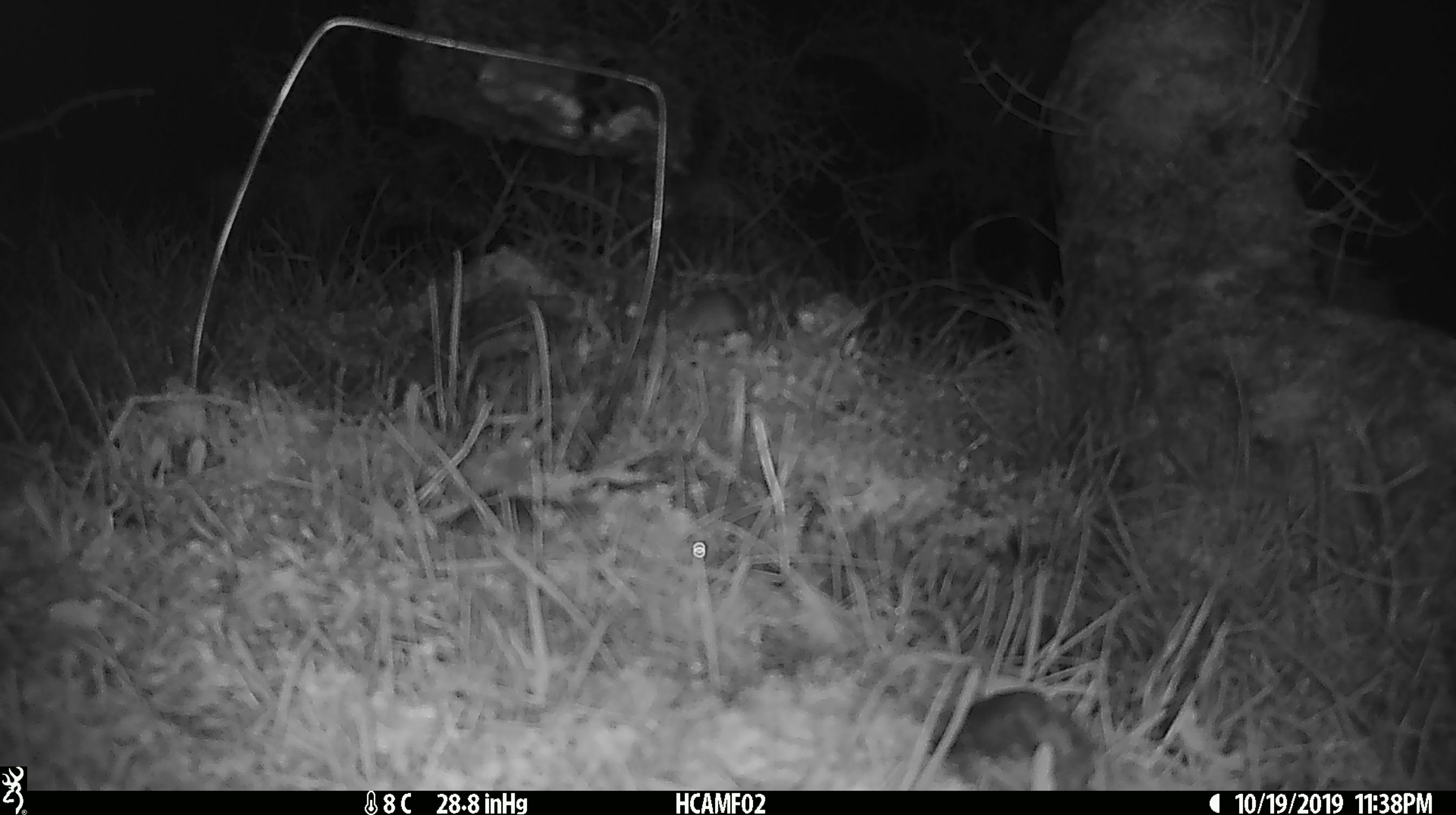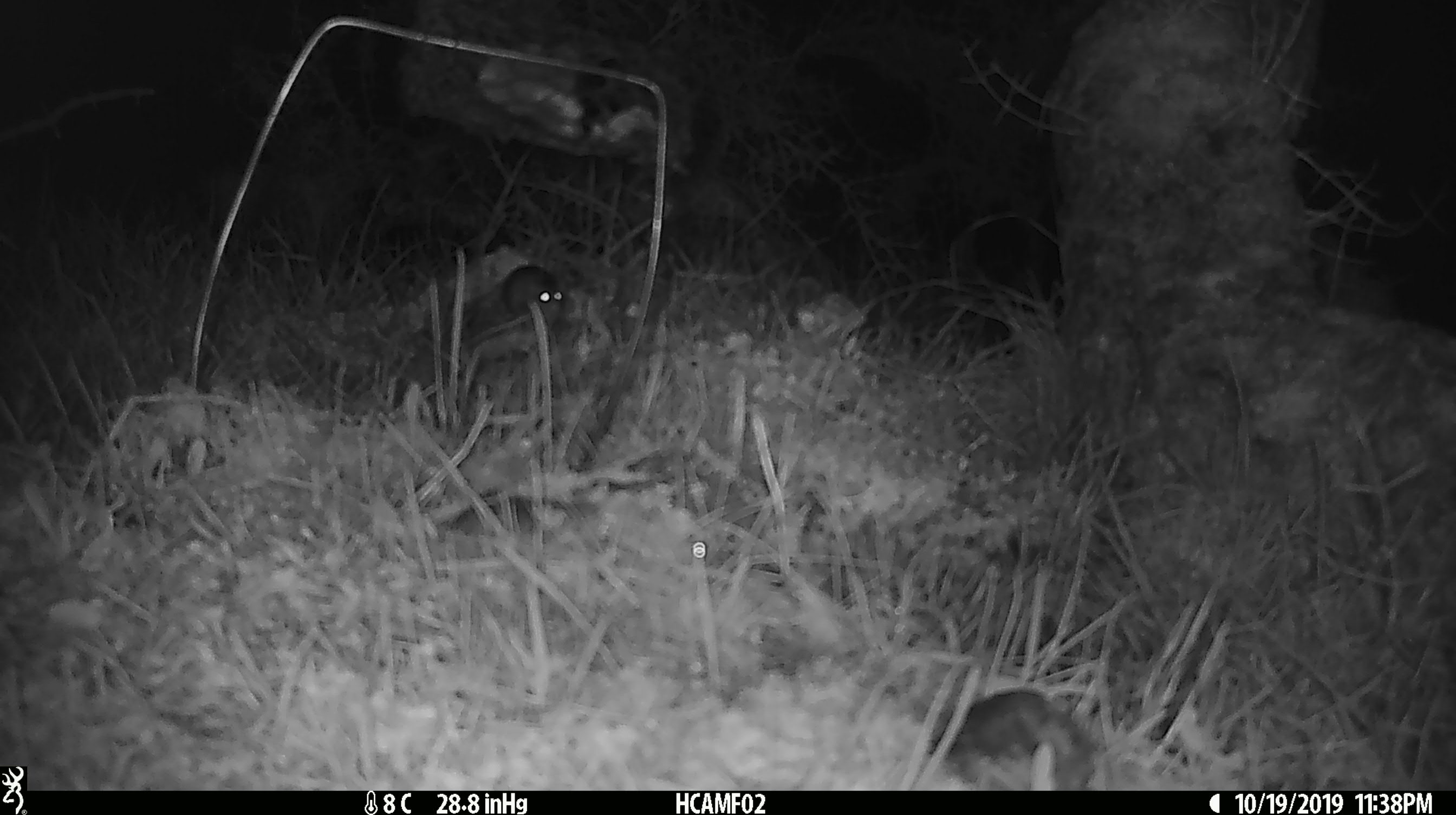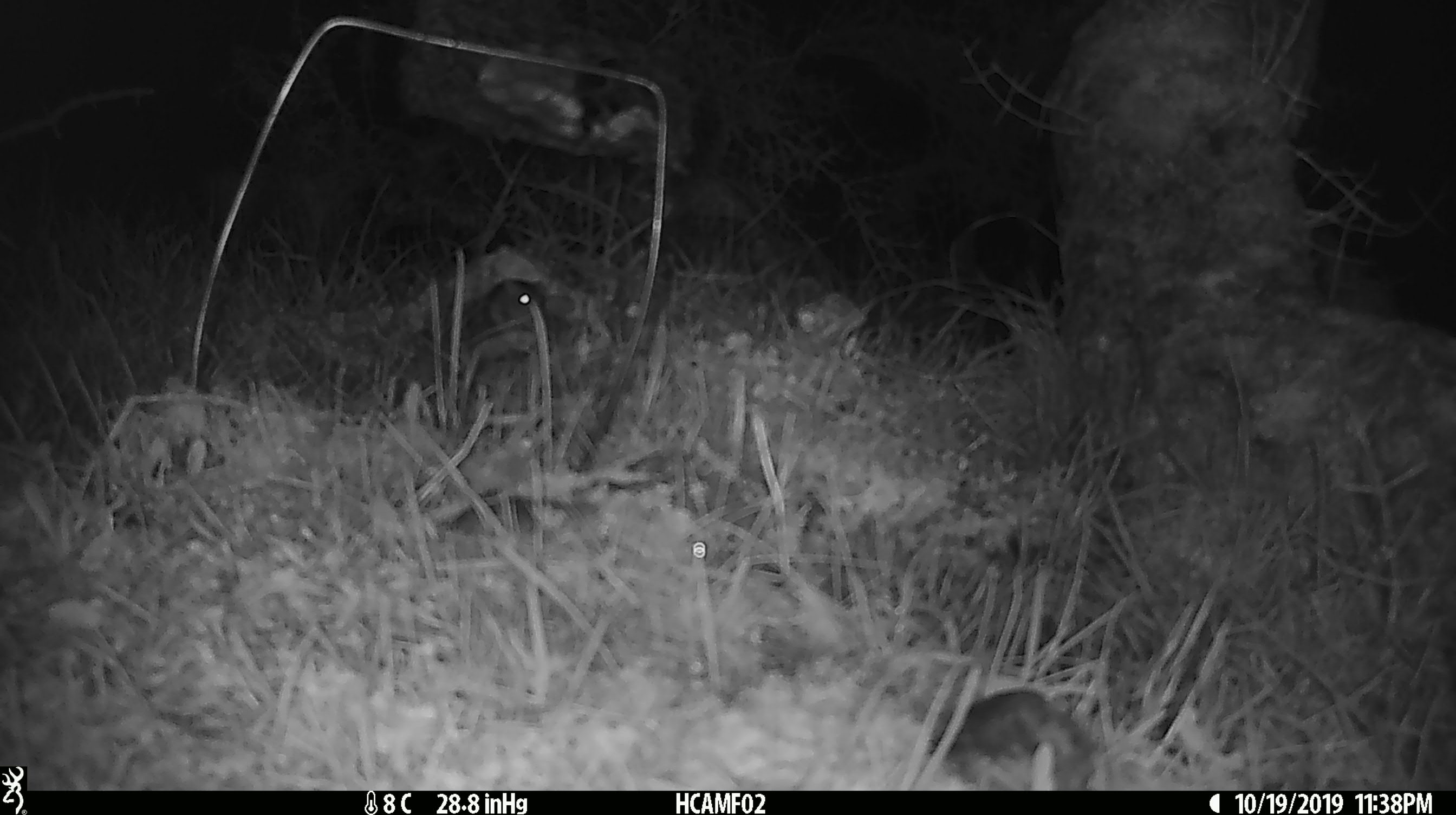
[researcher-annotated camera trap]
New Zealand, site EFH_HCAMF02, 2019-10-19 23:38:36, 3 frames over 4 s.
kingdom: Animalia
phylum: Chordata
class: Mammalia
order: Rodentia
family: Muridae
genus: Mus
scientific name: Mus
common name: mouse